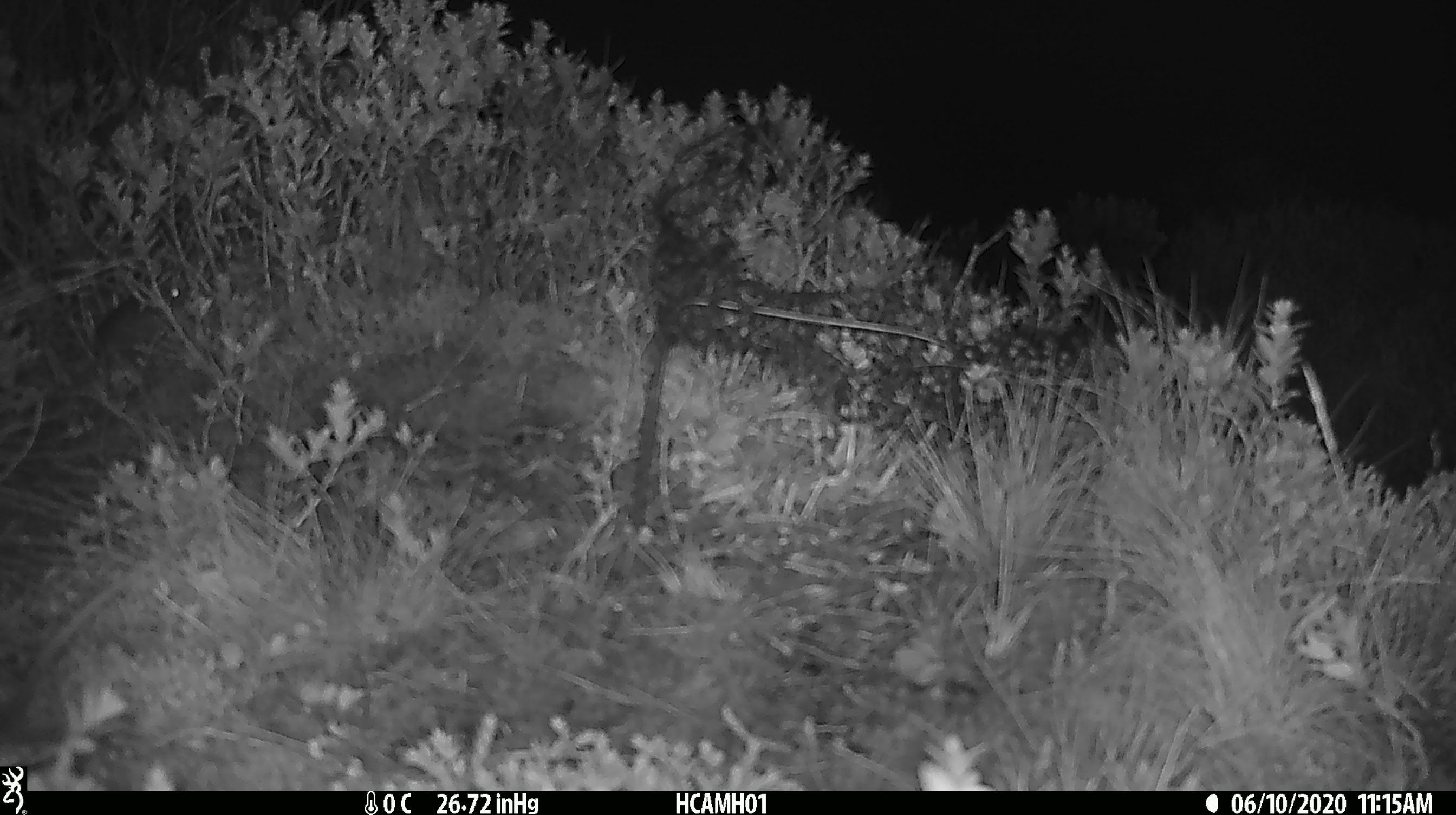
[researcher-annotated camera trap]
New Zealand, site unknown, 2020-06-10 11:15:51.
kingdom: Animalia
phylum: Chordata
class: Mammalia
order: Rodentia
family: Muridae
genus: Mus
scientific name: Mus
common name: mouse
Mouse (Mus).